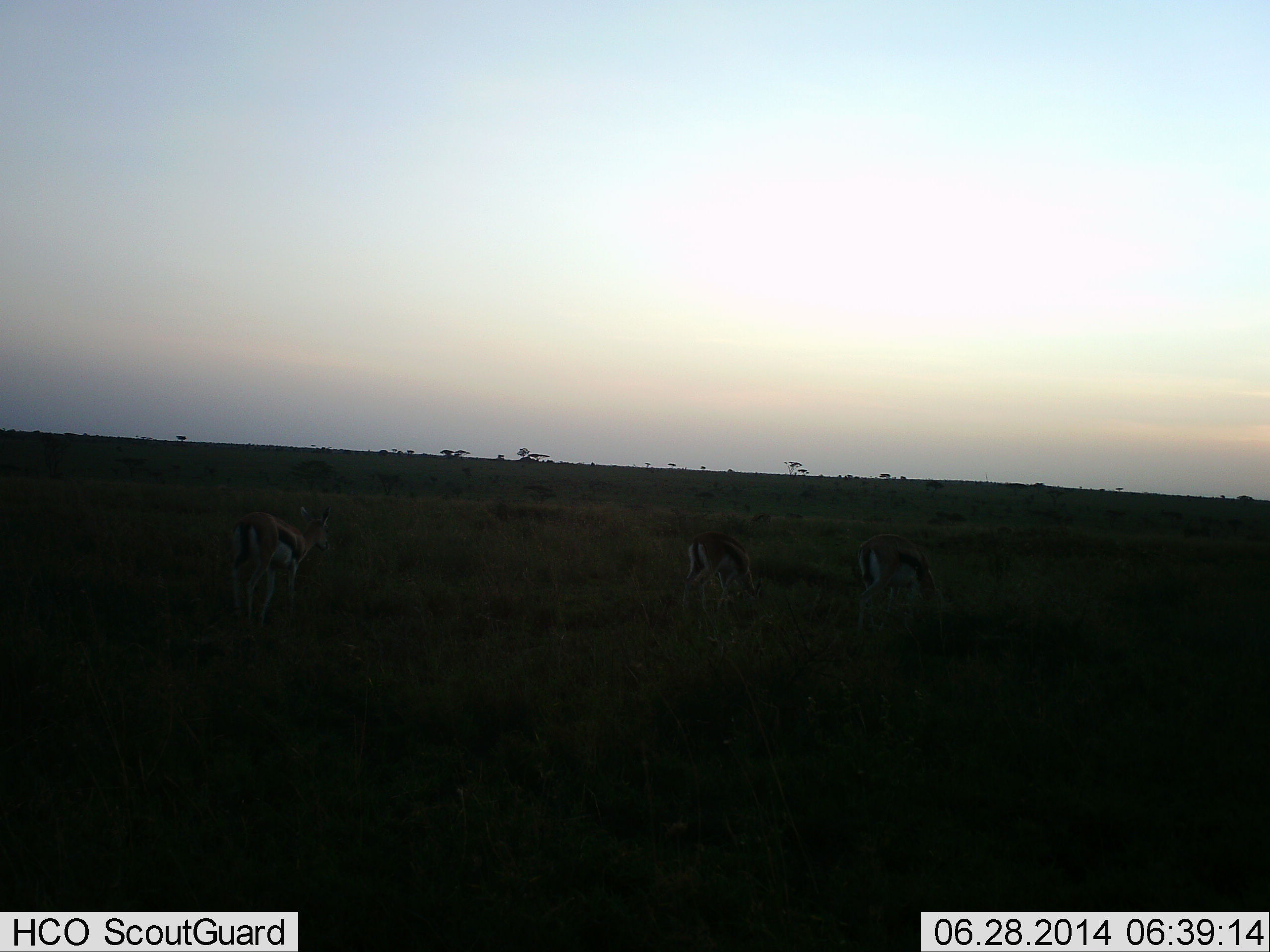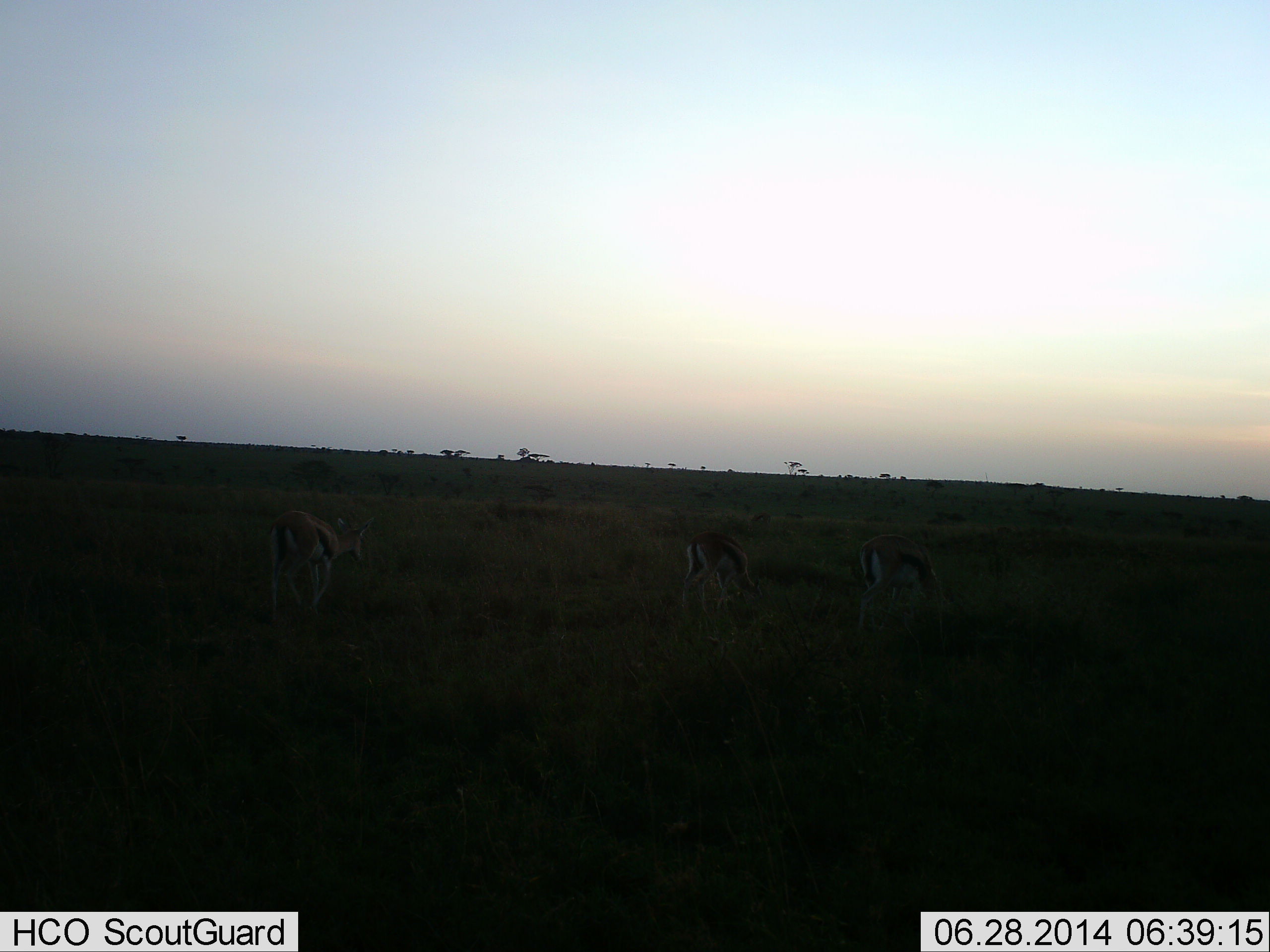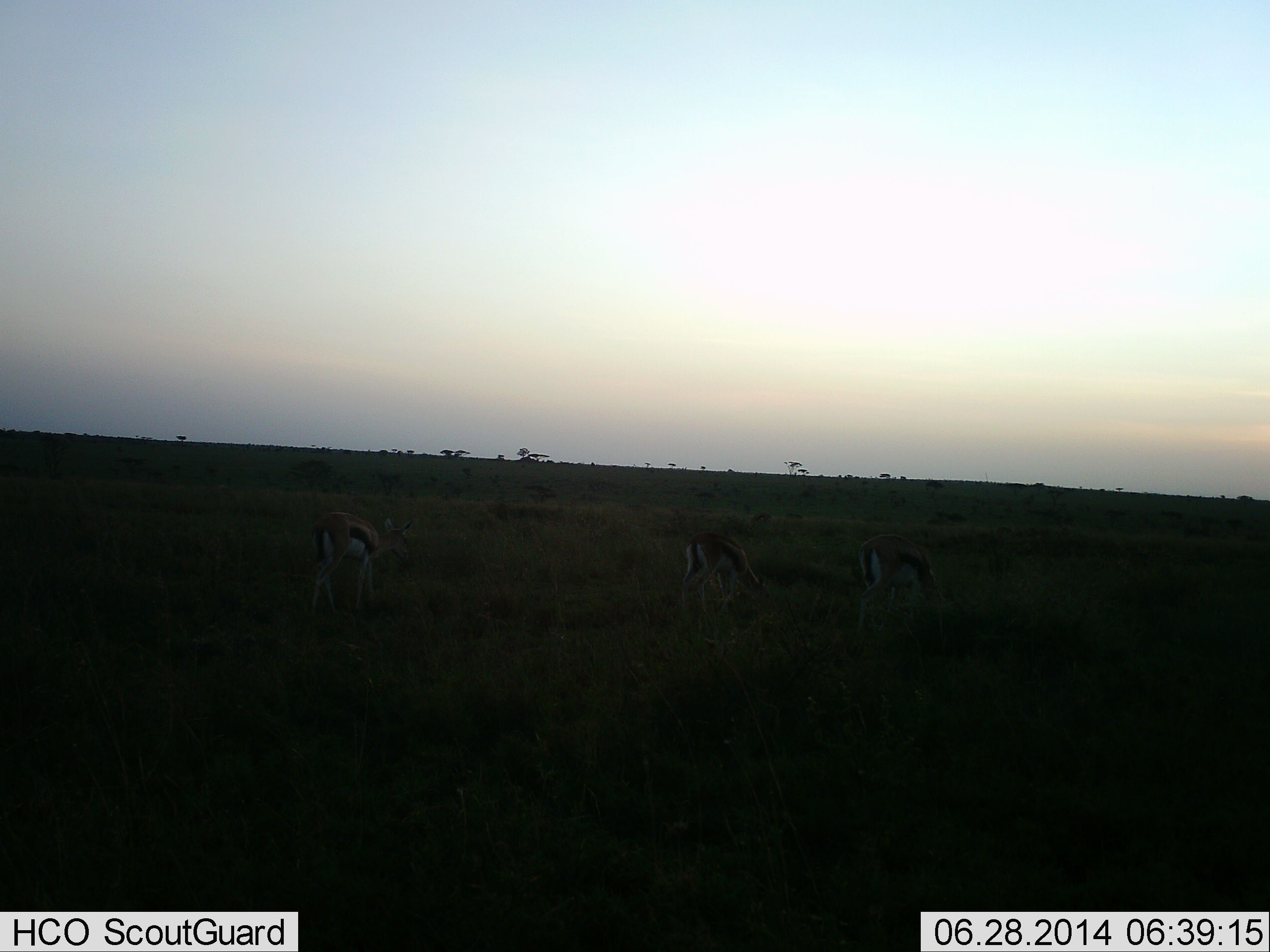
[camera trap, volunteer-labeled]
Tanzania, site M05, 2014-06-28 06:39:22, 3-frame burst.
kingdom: Animalia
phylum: Chordata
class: Mammalia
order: Artiodactyla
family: Bovidae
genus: Eudorcas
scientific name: Eudorcas thomsonii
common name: thomson's gazelle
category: gazellethomsons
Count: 3.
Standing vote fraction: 10%.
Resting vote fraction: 0%.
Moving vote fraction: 40%.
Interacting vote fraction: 0%.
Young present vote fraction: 10%.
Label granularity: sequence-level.